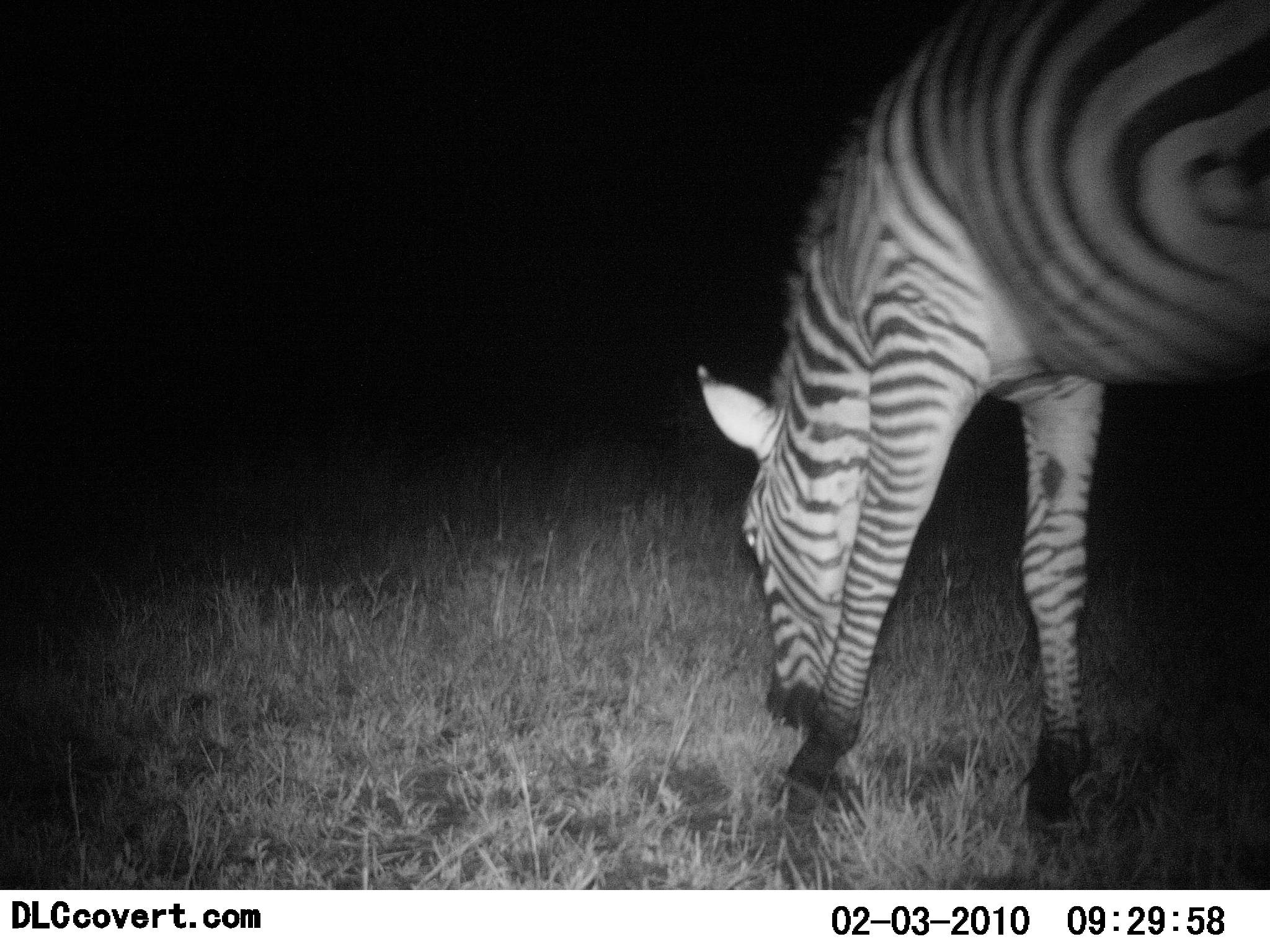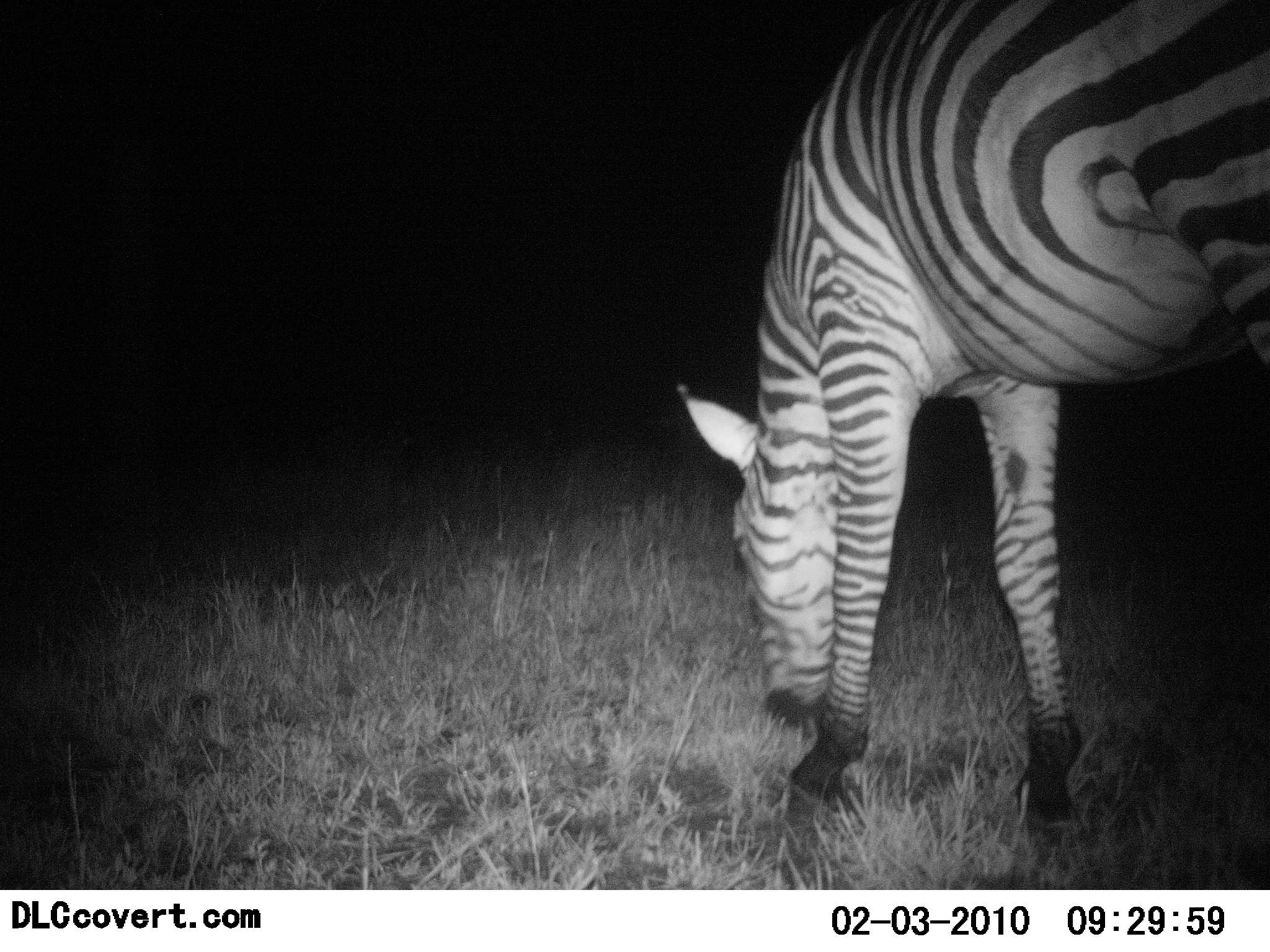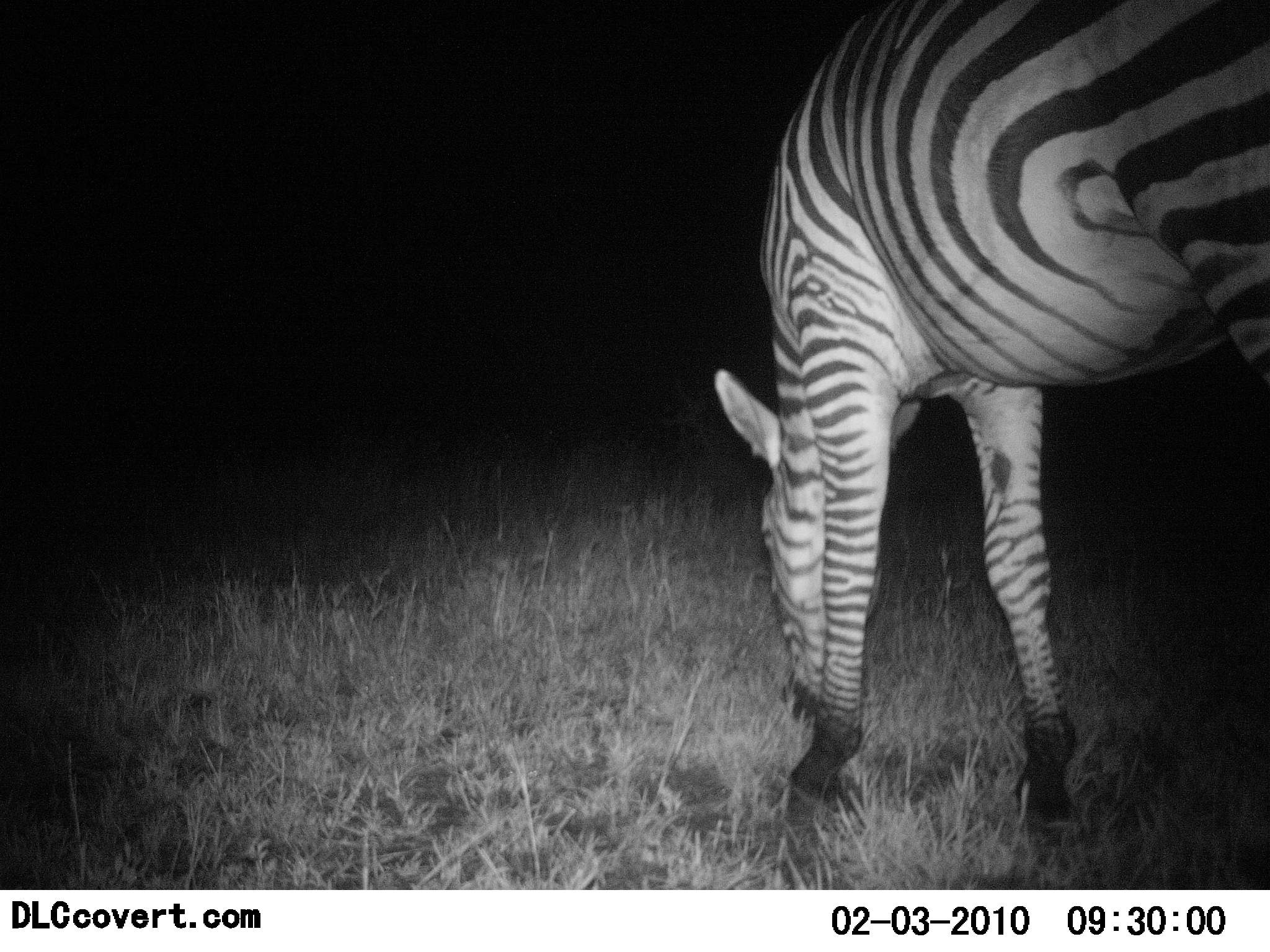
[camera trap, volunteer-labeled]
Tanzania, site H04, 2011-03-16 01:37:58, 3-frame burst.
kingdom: Animalia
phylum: Chordata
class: Mammalia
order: Perissodactyla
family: Equidae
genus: Equus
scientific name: Equus quagga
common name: plains zebra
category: zebra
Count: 1.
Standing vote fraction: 14%.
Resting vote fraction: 0%.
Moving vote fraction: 0%.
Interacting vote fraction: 0%.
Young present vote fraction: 0%.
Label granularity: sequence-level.